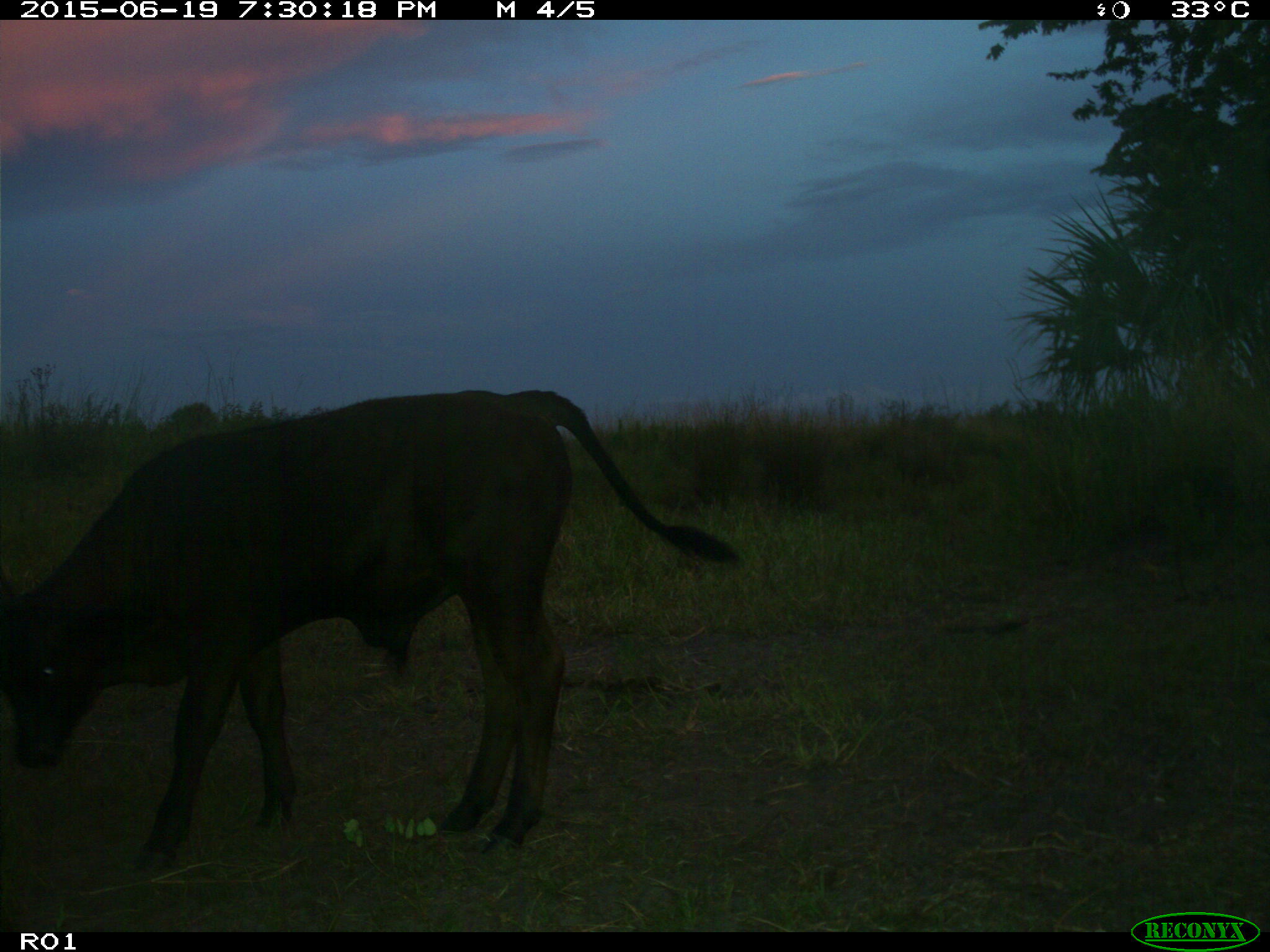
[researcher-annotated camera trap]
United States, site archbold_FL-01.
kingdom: Animalia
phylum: Chordata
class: Mammalia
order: Artiodactyla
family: Bovidae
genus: Bos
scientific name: Bos taurus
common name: domestic cow